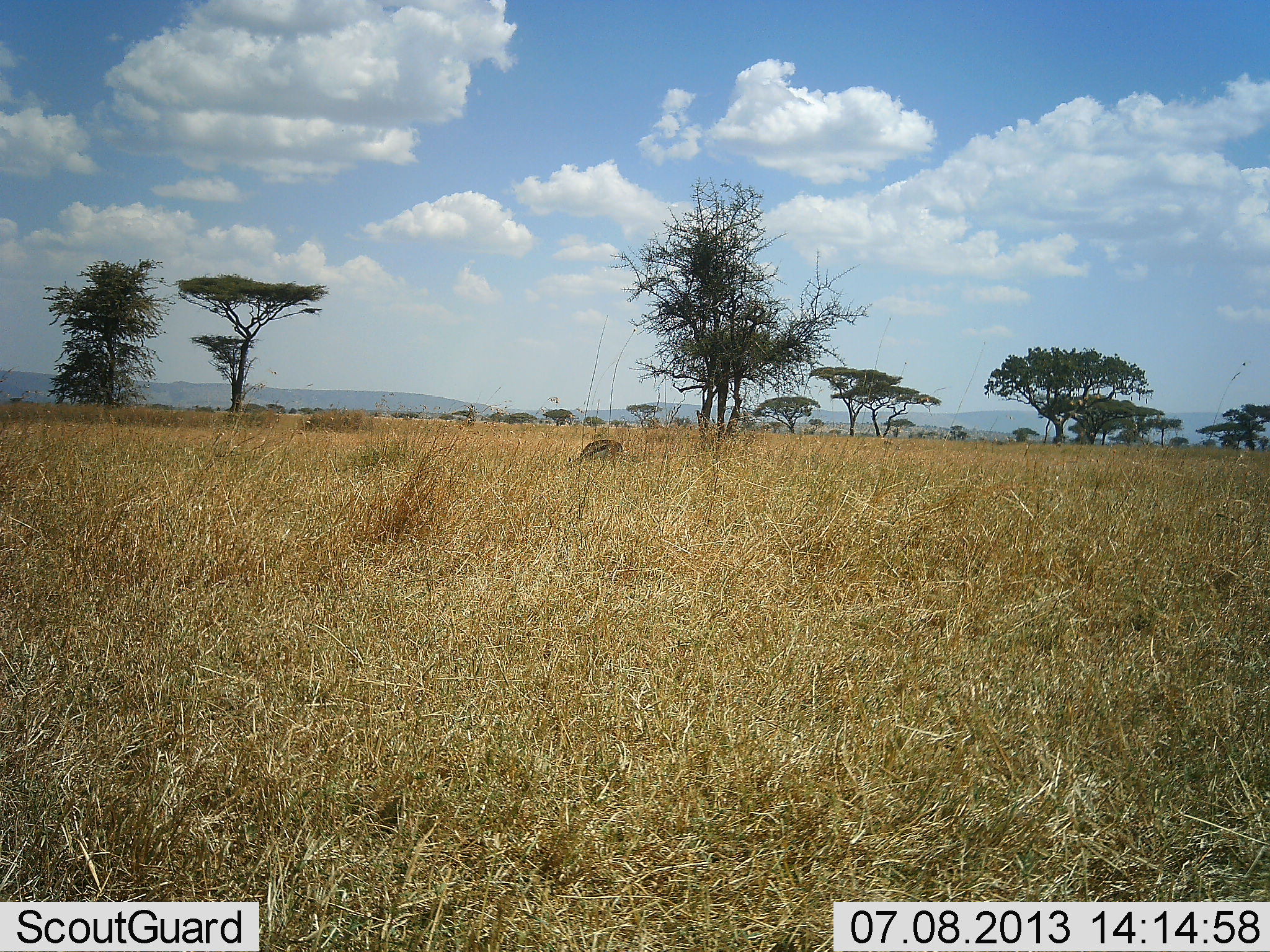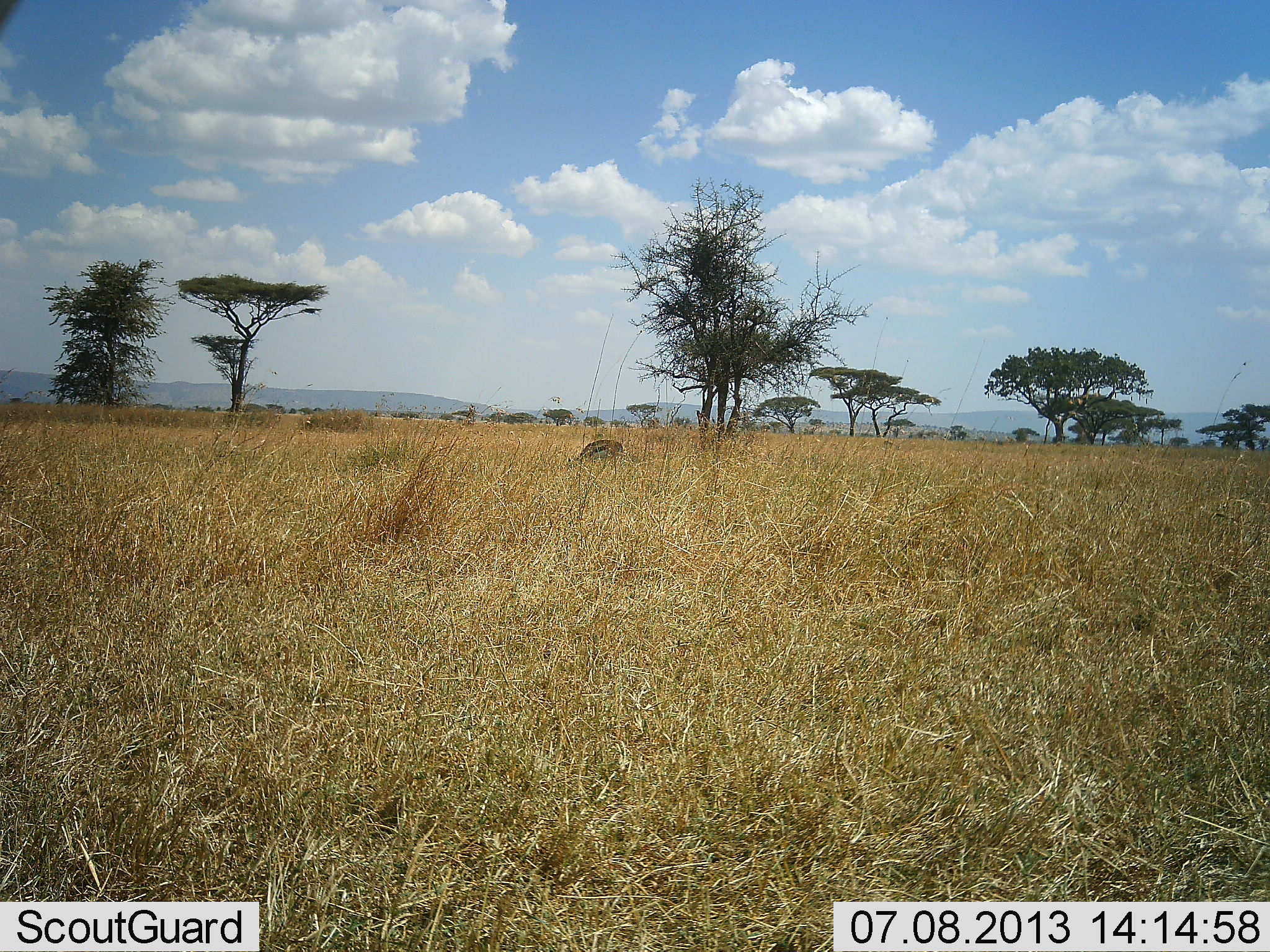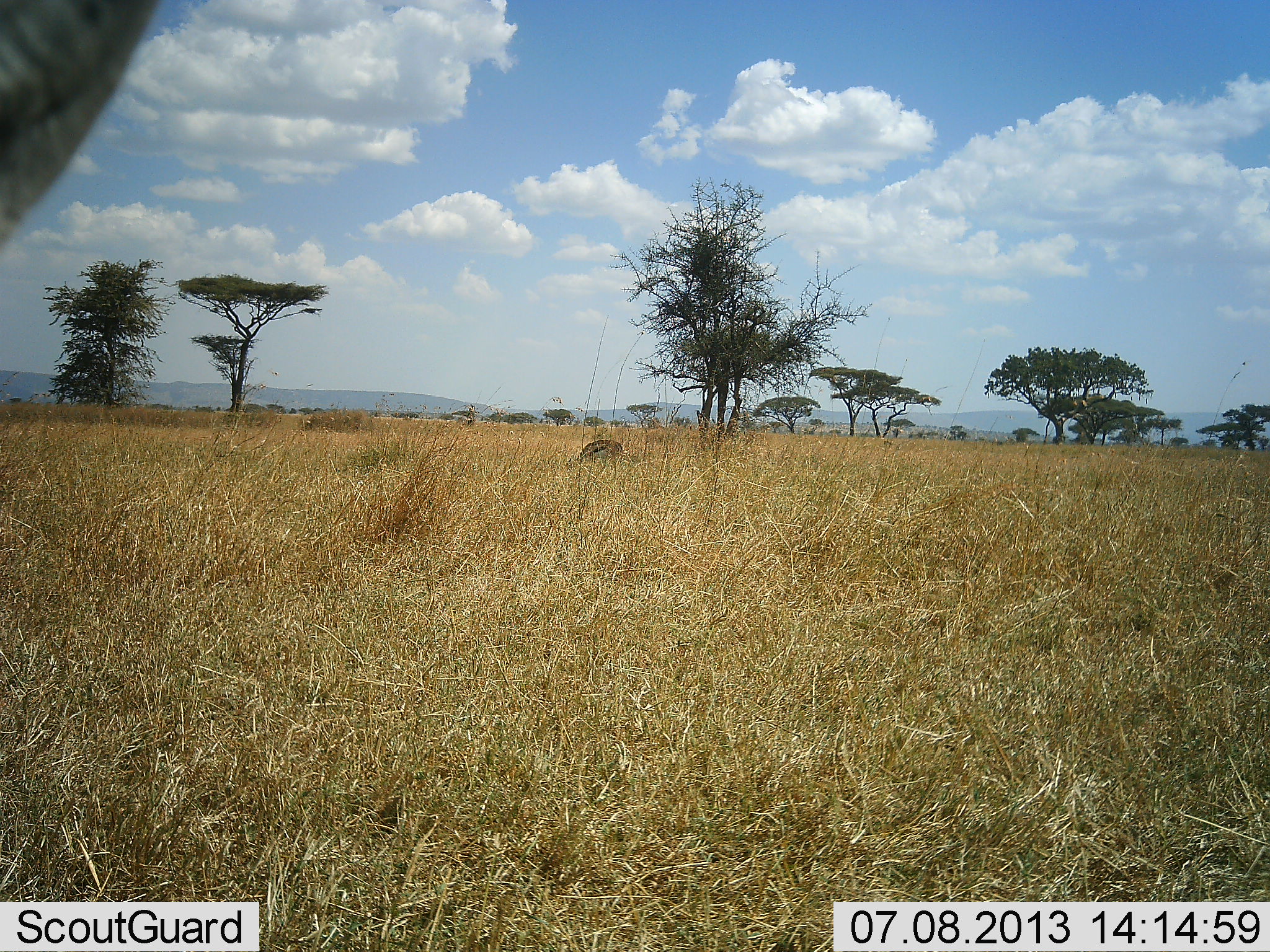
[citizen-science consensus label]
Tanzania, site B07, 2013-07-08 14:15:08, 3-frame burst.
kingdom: Animalia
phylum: Chordata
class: Mammalia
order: Artiodactyla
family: Bovidae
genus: Eudorcas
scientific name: Eudorcas thomsonii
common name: thomson's gazelle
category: gazellethomsons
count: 1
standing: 28%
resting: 6%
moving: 11%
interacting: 0%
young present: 0%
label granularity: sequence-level